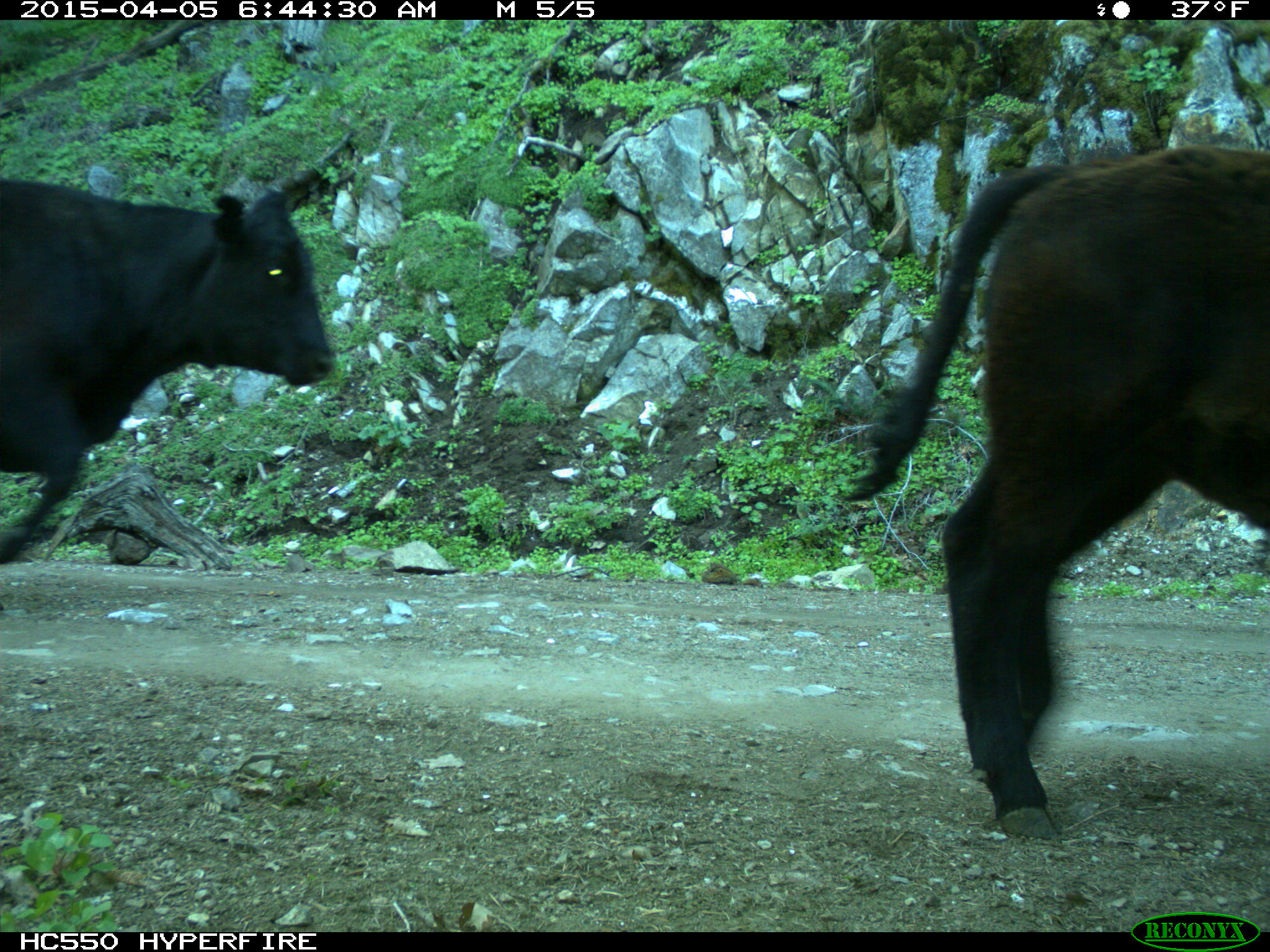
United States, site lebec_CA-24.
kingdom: Animalia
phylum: Chordata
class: Mammalia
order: Artiodactyla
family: Bovidae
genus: Bos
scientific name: Bos taurus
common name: domestic cow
Bos taurus (domestic cow).